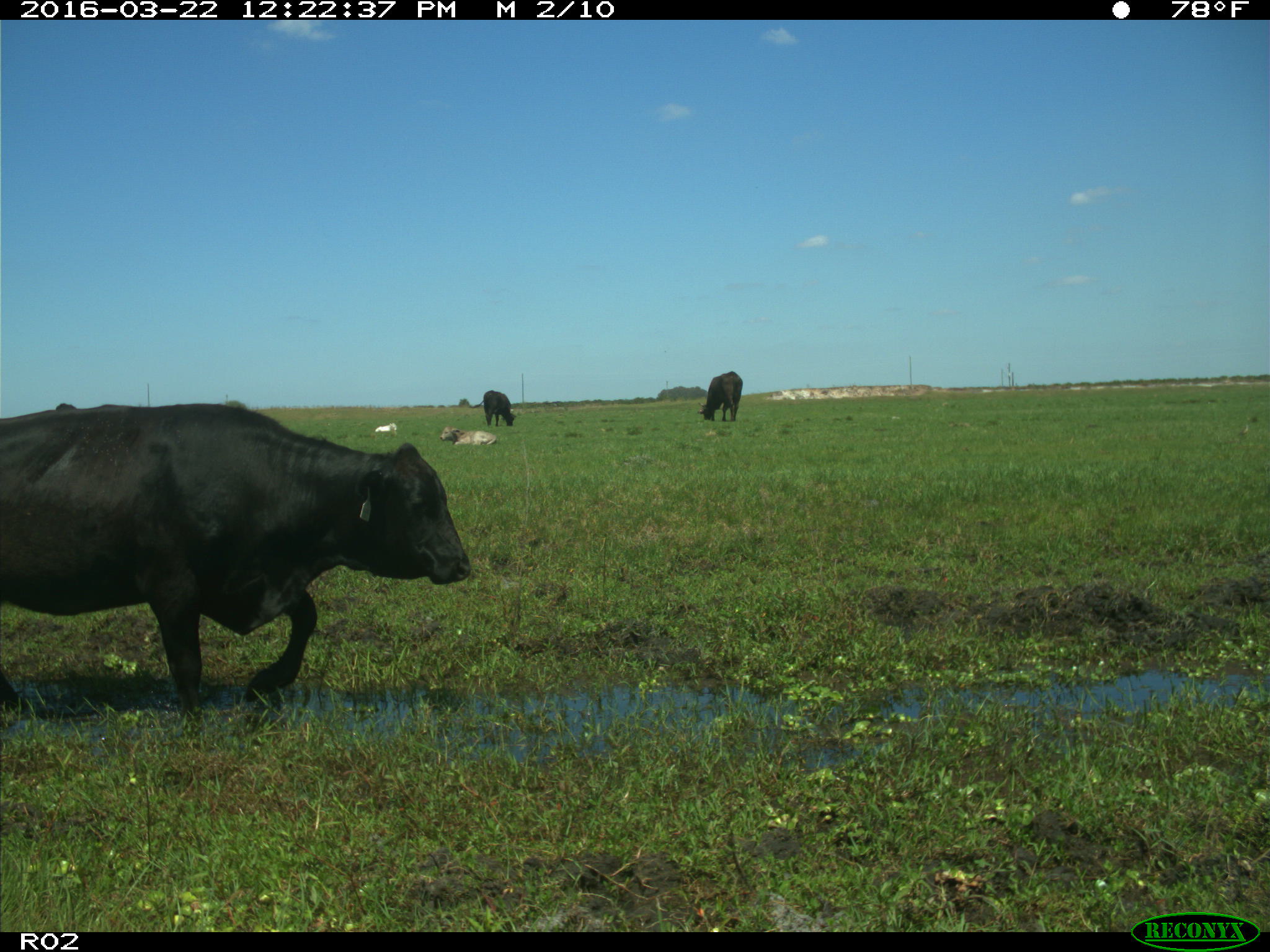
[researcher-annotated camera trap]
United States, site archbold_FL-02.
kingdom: Animalia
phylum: Chordata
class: Mammalia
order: Artiodactyla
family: Bovidae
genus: Bos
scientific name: Bos taurus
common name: domestic cow